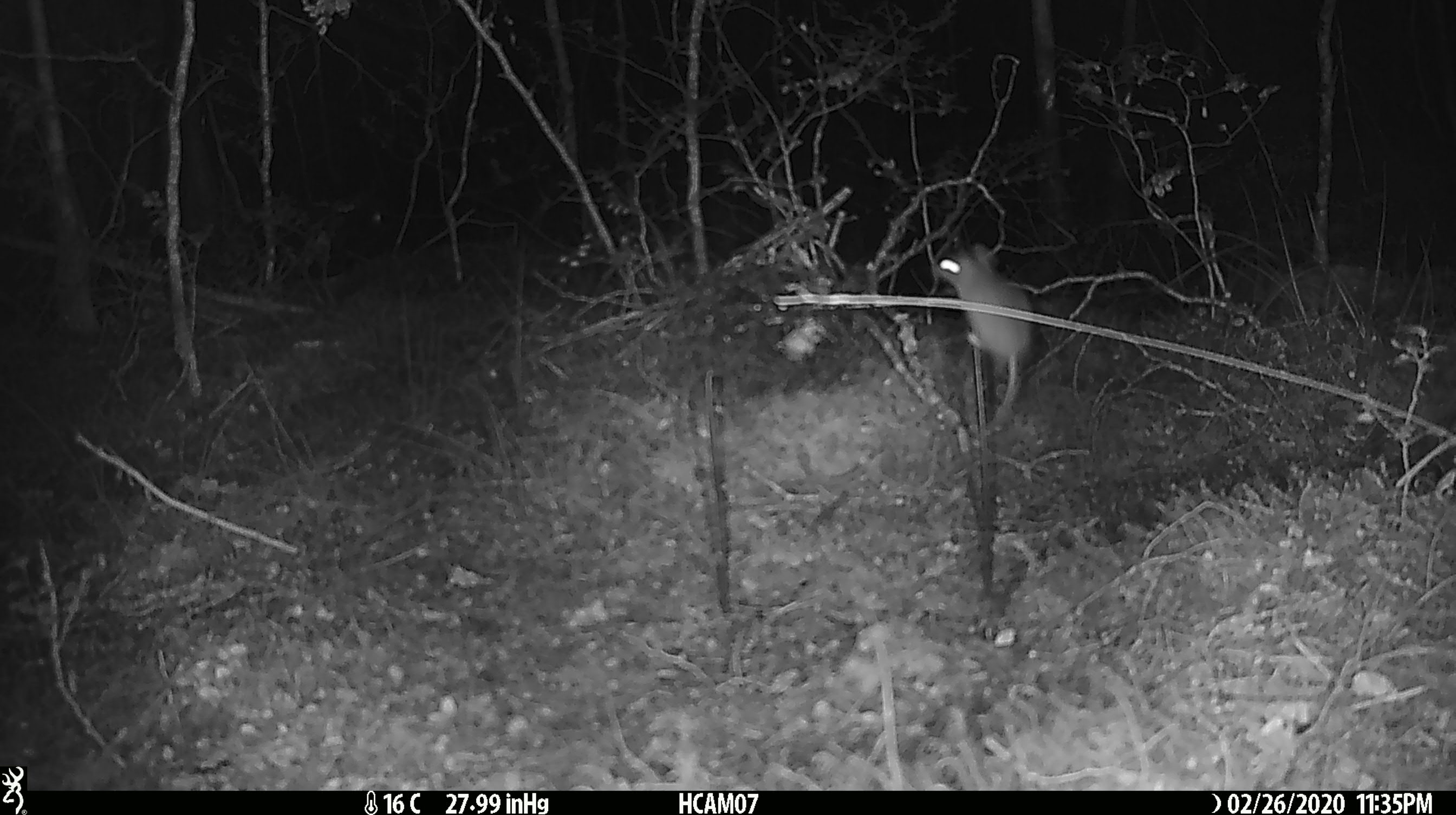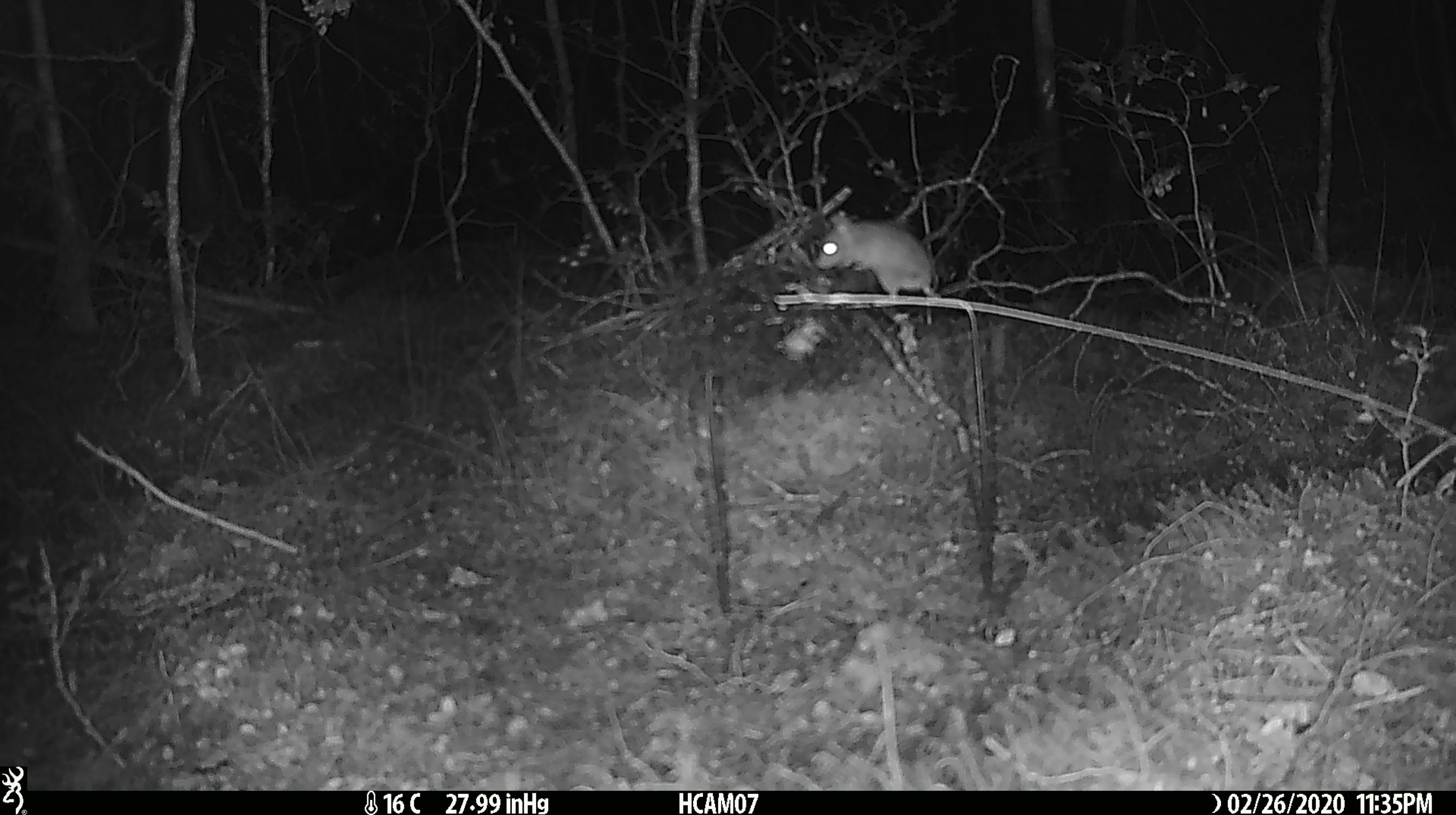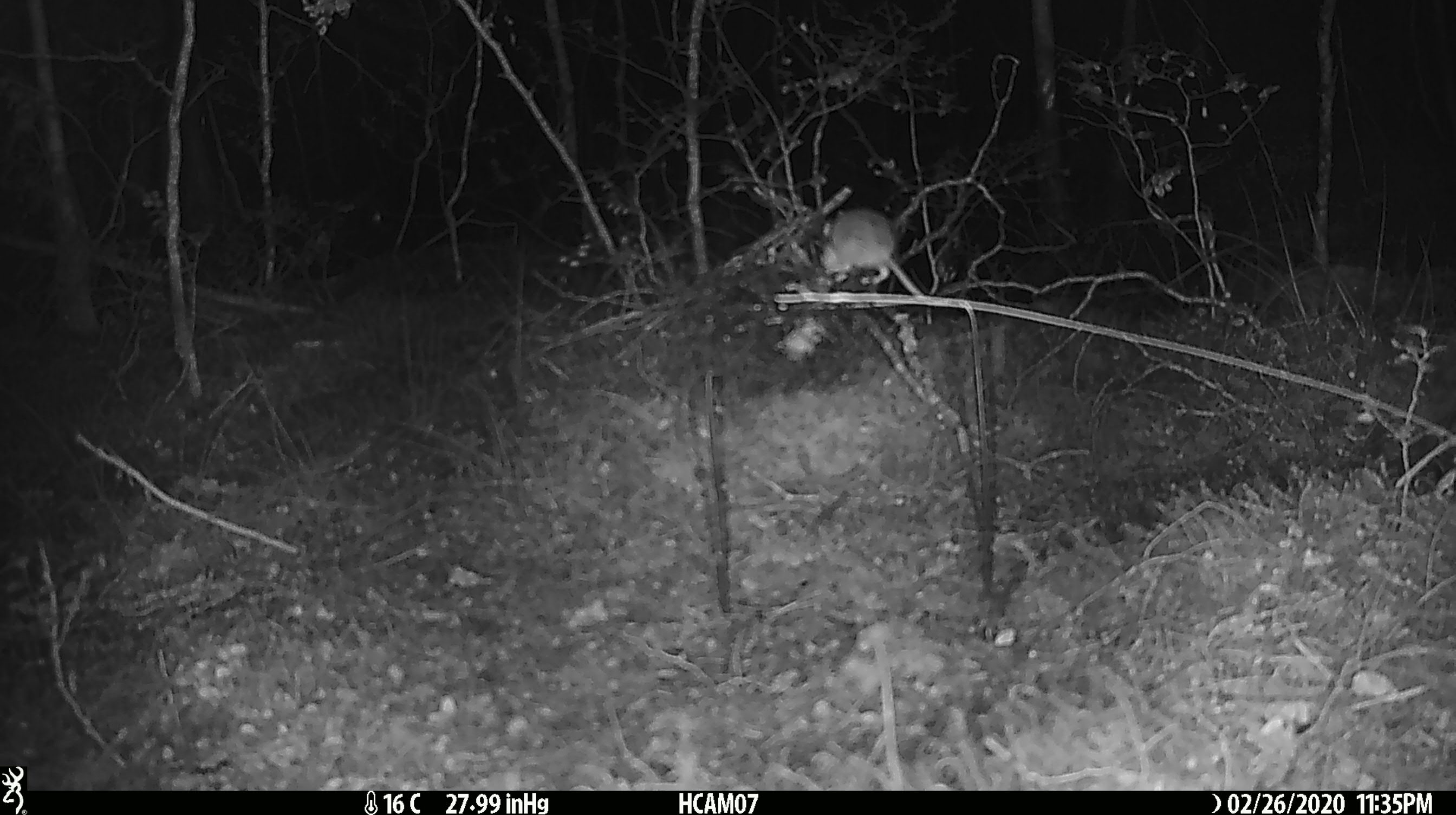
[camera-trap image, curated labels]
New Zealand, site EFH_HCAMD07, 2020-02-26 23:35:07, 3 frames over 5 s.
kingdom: Animalia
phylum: Chordata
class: Mammalia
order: Rodentia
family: Muridae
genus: Mus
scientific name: Mus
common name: mouse